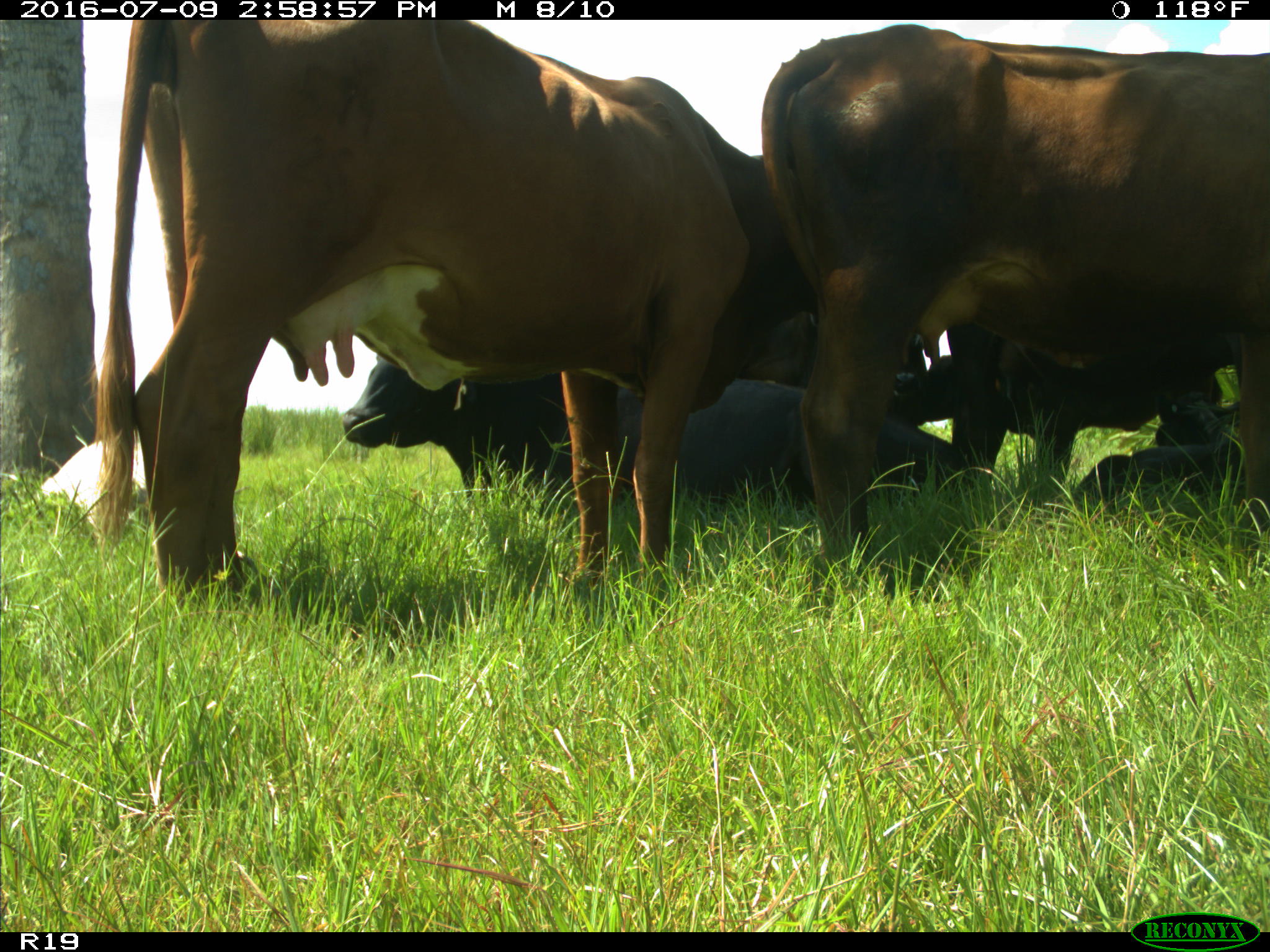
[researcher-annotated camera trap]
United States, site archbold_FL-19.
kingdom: Animalia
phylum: Chordata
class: Mammalia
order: Artiodactyla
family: Bovidae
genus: Bos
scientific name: Bos taurus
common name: domestic cow